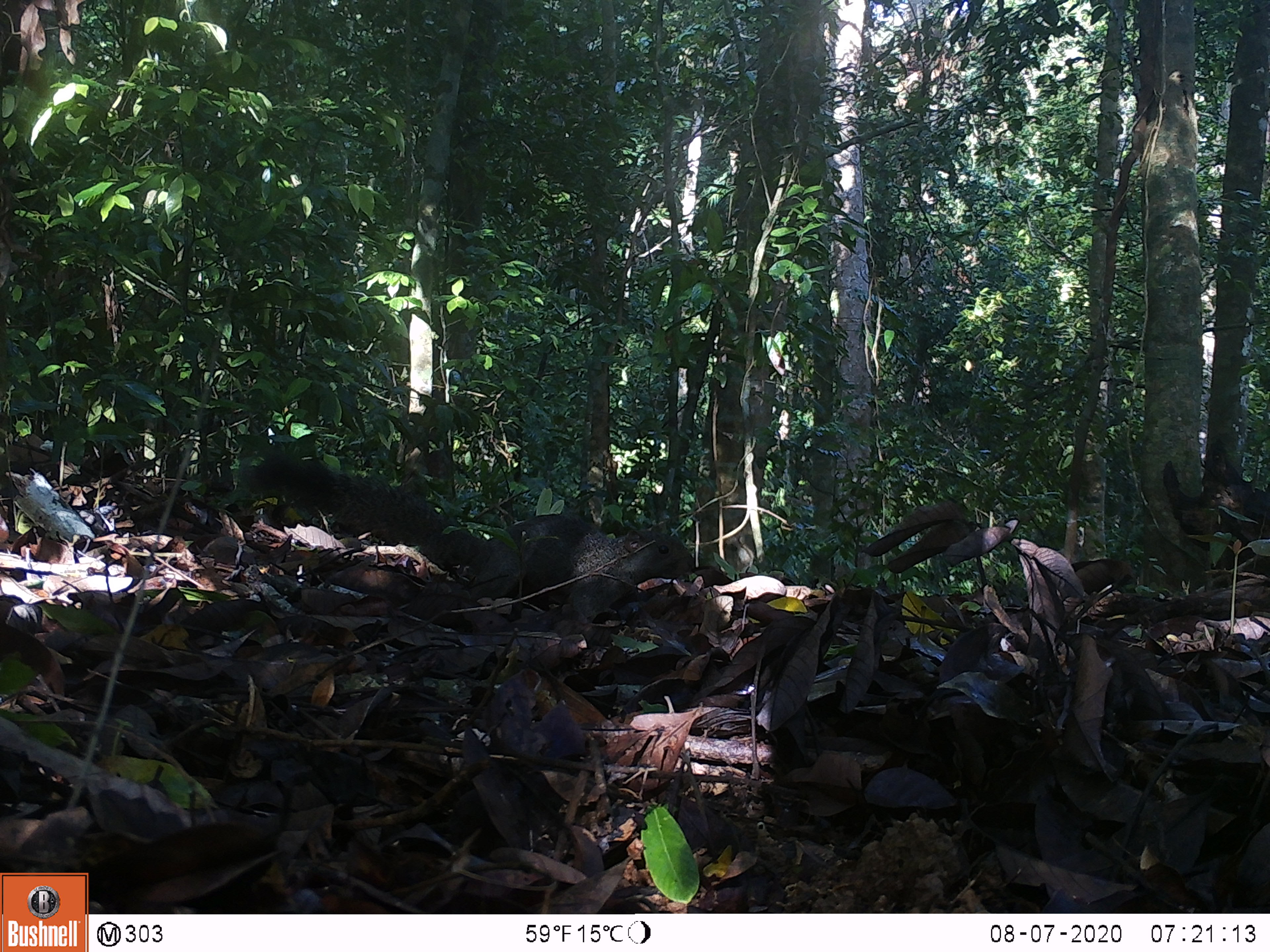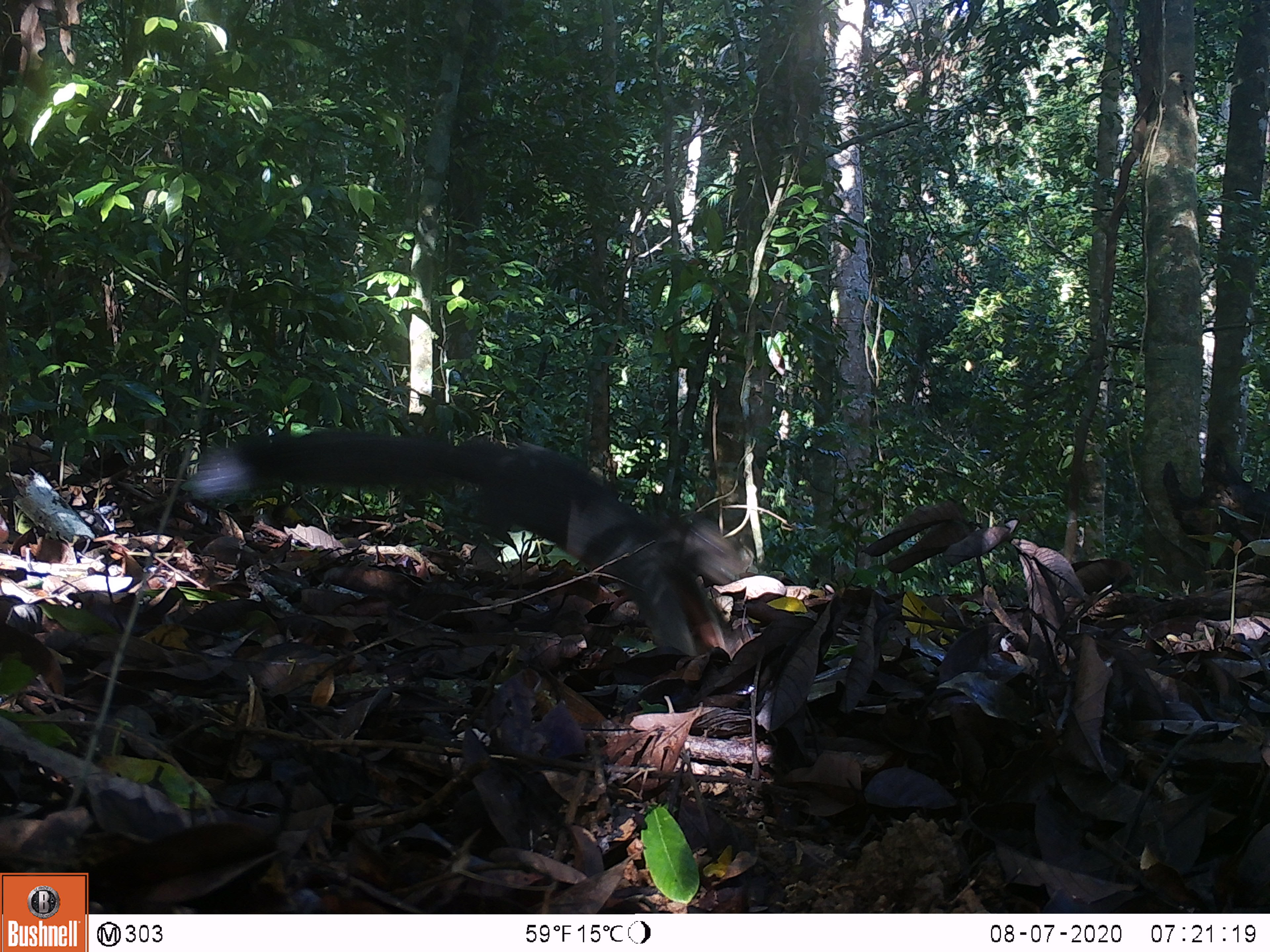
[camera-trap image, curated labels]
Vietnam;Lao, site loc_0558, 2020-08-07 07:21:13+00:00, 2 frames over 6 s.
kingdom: Animalia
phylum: Chordata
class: Mammalia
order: Rodentia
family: Sciuridae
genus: Callosciurus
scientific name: Callosciurus erythraeus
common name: pallas's squirrel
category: pallass squirrel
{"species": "pallass squirrel (pallas's squirrel) (Callosciurus erythraeus)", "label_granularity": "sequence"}